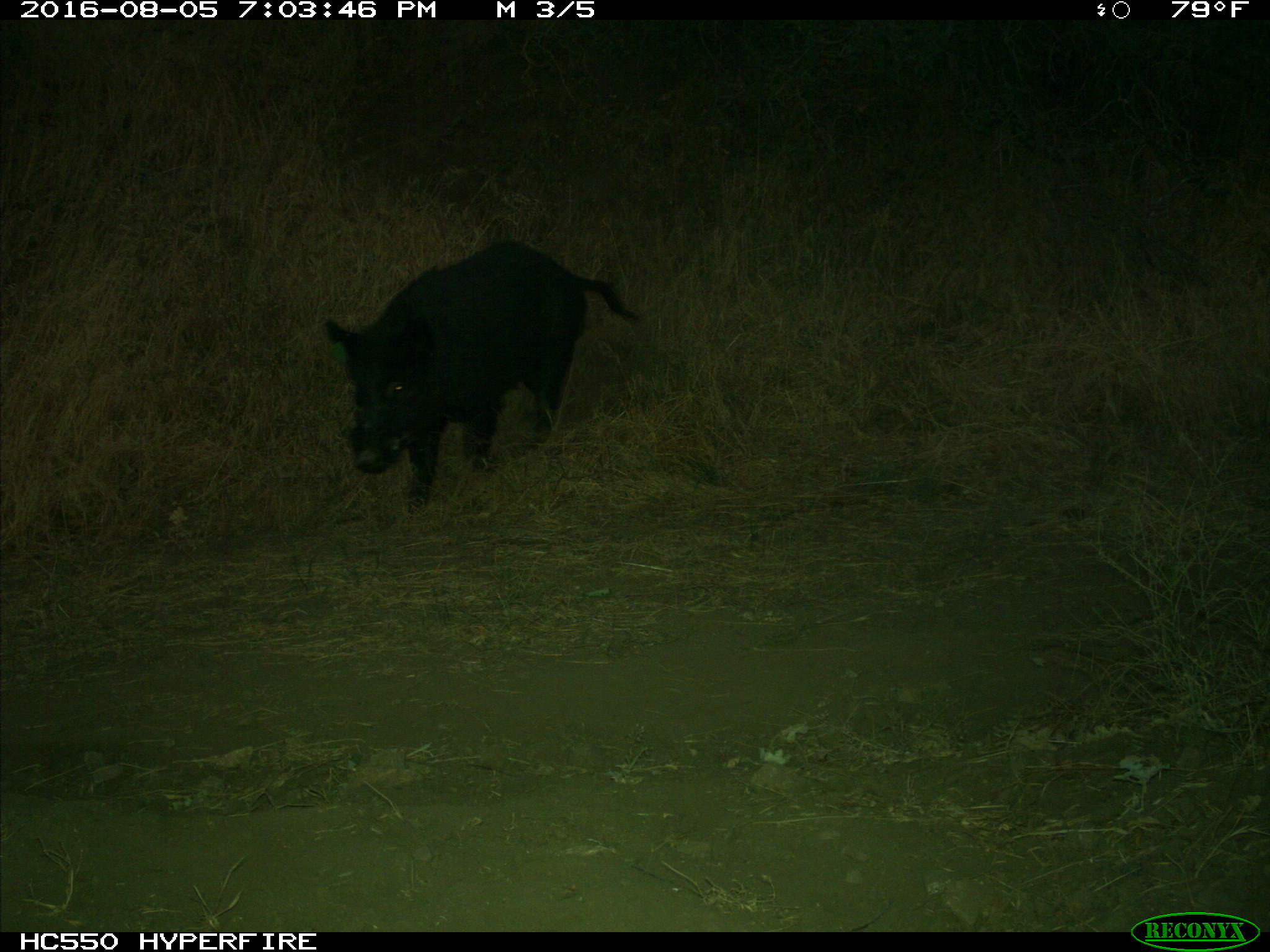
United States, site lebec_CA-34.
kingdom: Animalia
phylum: Chordata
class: Mammalia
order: Artiodactyla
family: Suidae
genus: Sus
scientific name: Sus scrofa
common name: wild boar